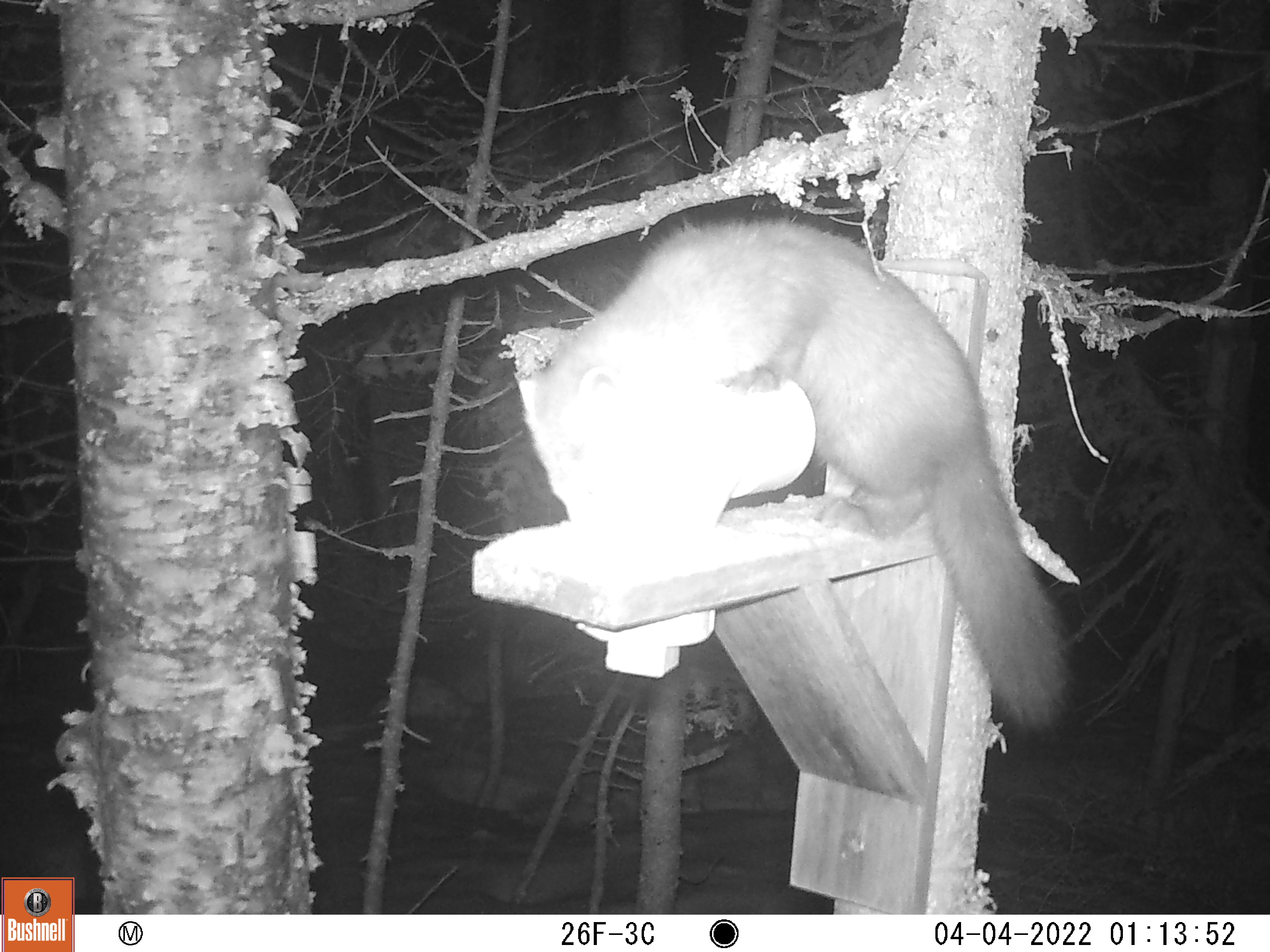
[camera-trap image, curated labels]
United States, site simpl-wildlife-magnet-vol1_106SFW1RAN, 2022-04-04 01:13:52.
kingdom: Animalia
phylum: Chordata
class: Mammalia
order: Carnivora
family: Mustelidae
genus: Martes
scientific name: Martes americana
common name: american marten